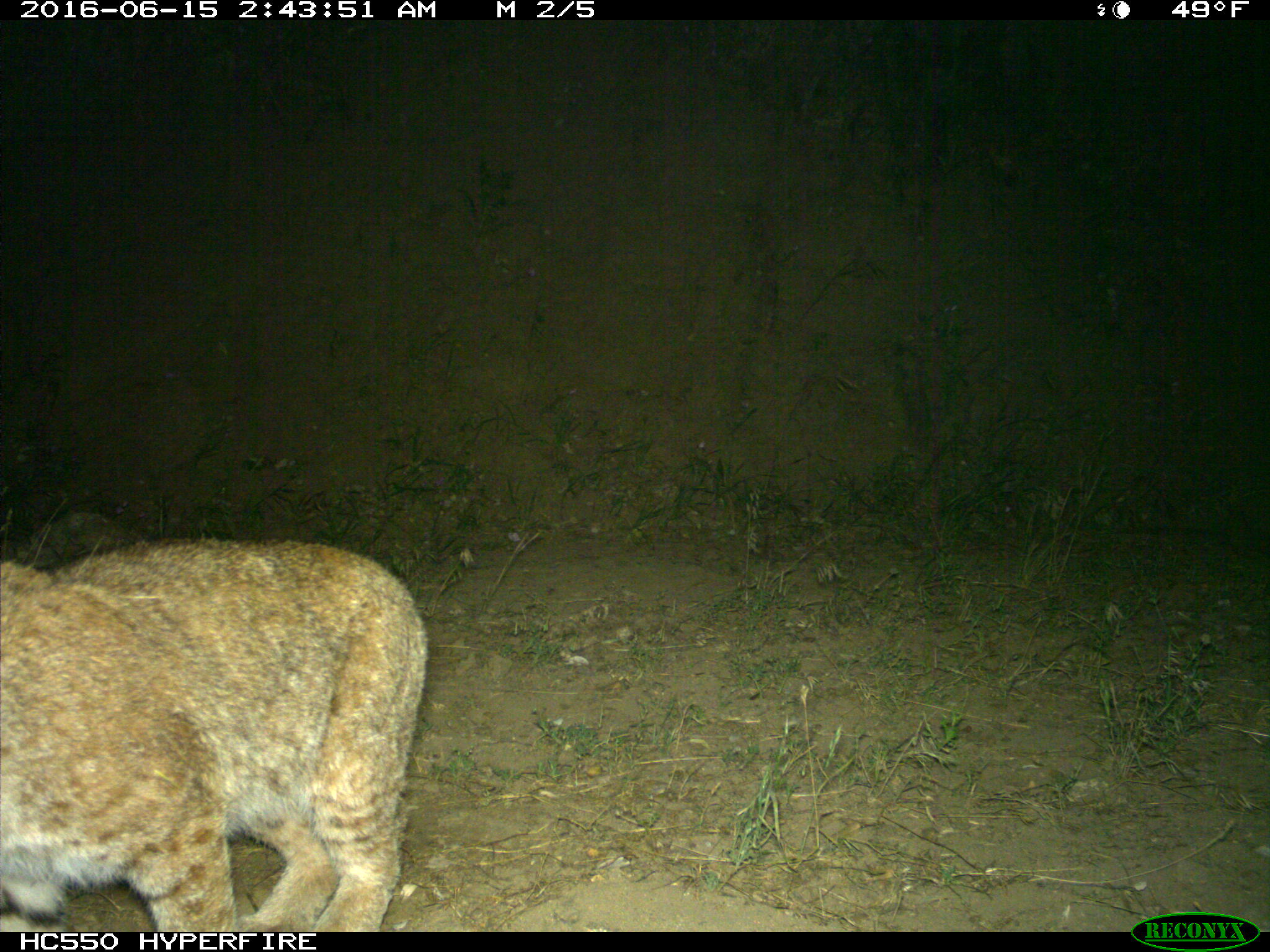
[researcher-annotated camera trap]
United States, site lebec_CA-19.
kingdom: Animalia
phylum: Chordata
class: Mammalia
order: Carnivora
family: Felidae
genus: Lynx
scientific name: Lynx rufus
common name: bobcat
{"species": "Lynx rufus (bobcat)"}